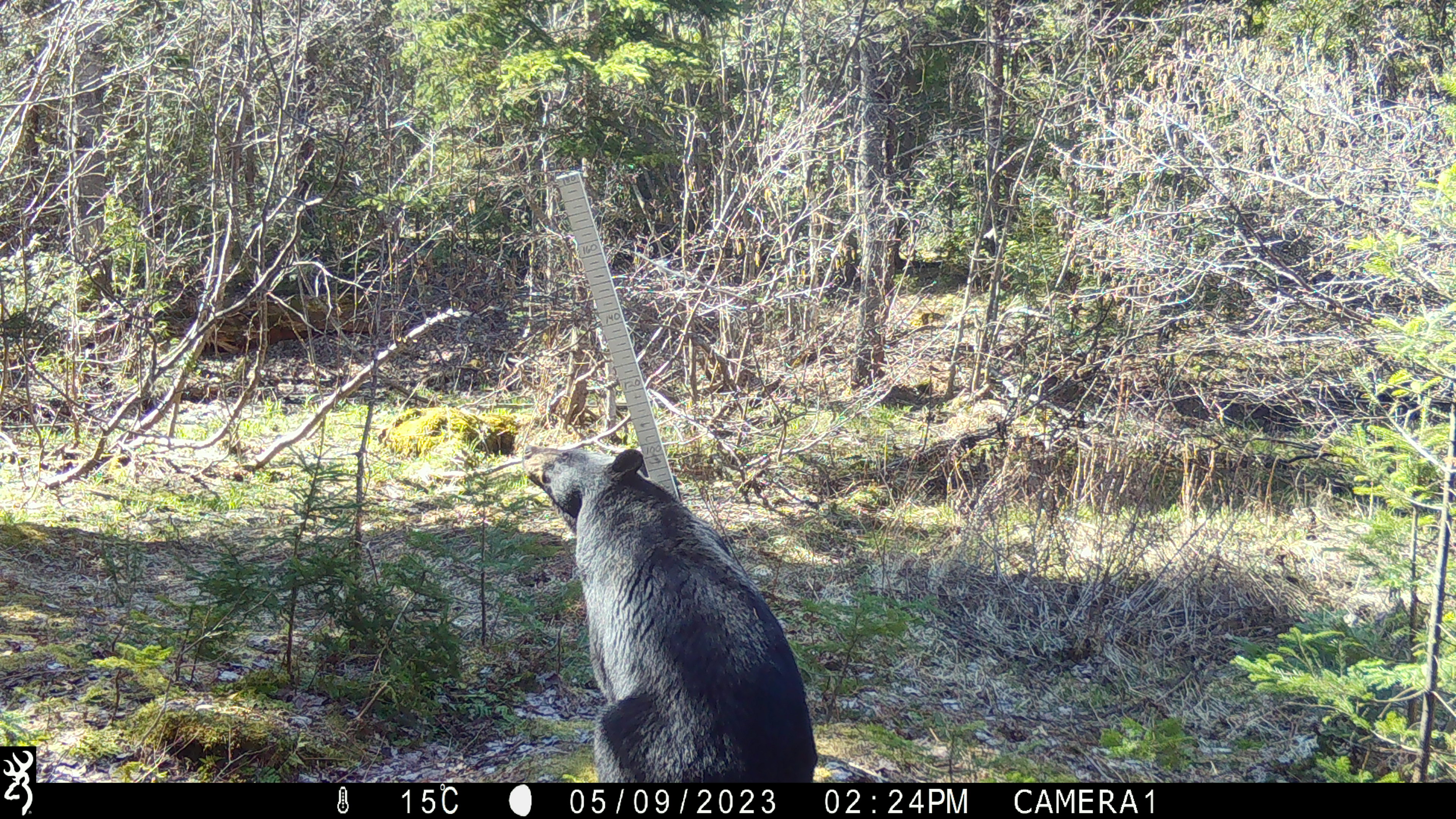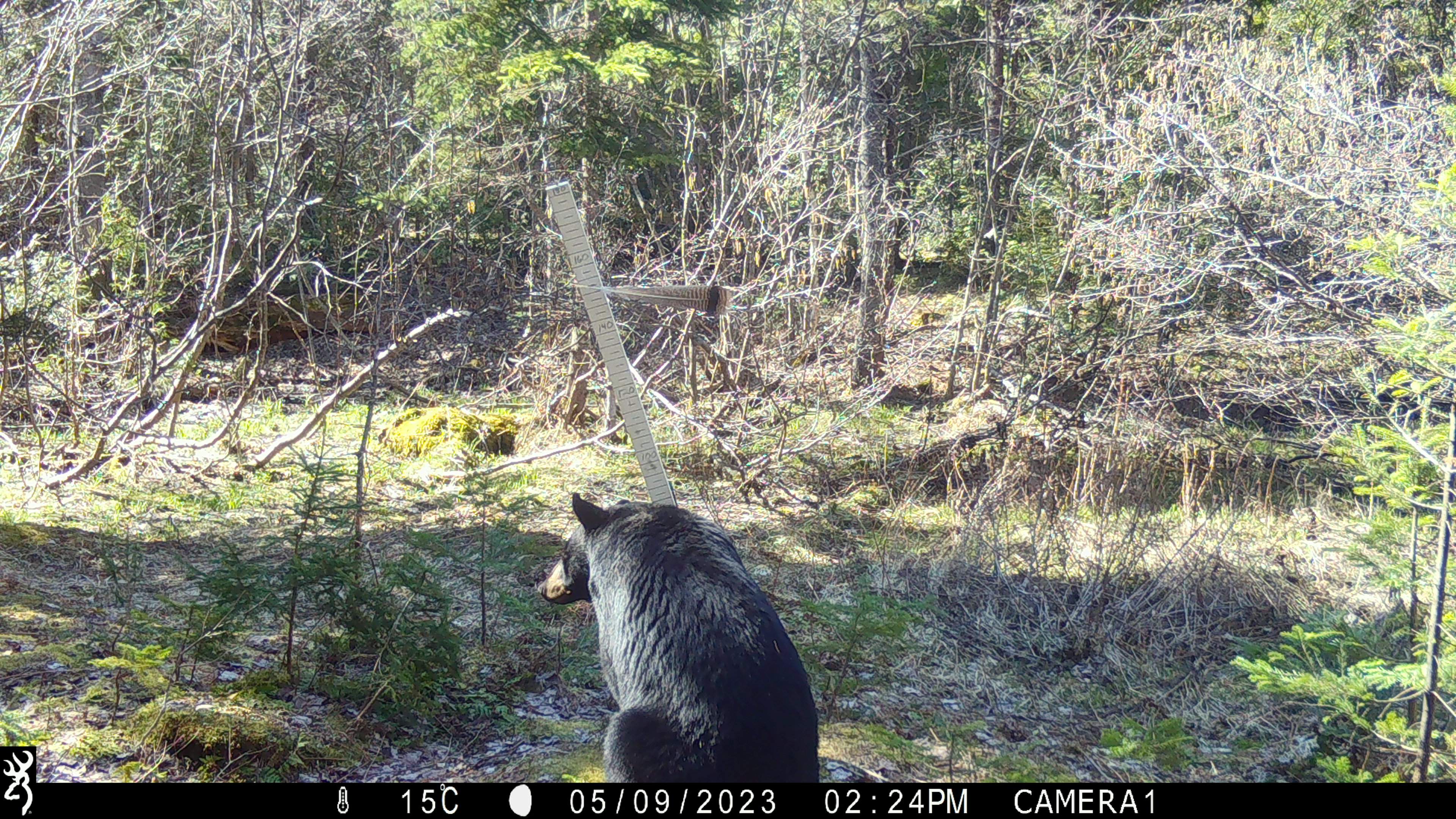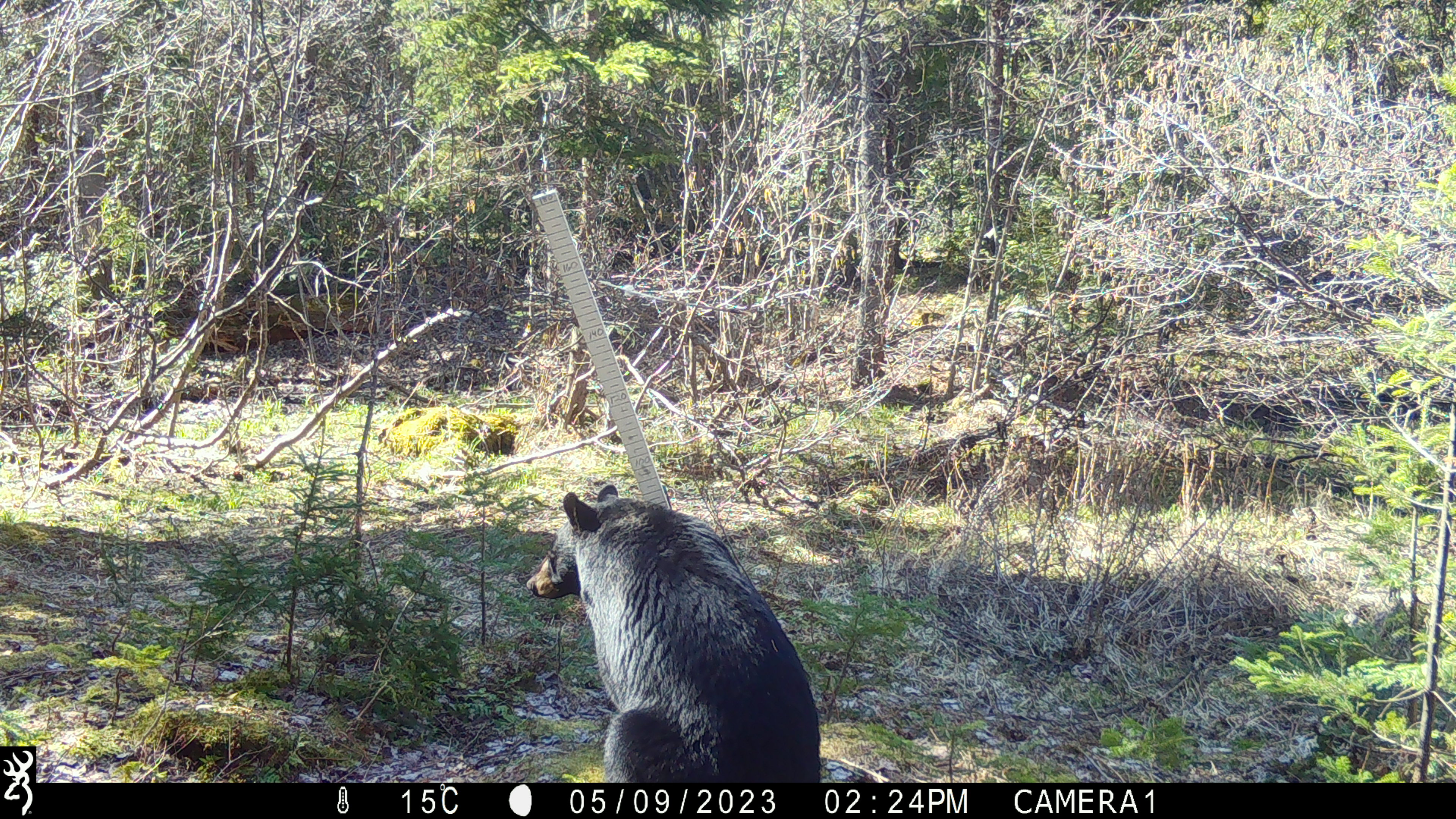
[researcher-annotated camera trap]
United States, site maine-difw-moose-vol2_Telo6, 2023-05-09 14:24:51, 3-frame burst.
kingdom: Animalia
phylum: Chordata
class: Mammalia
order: Carnivora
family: Ursidae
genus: Ursus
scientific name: Ursus americanus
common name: black bear